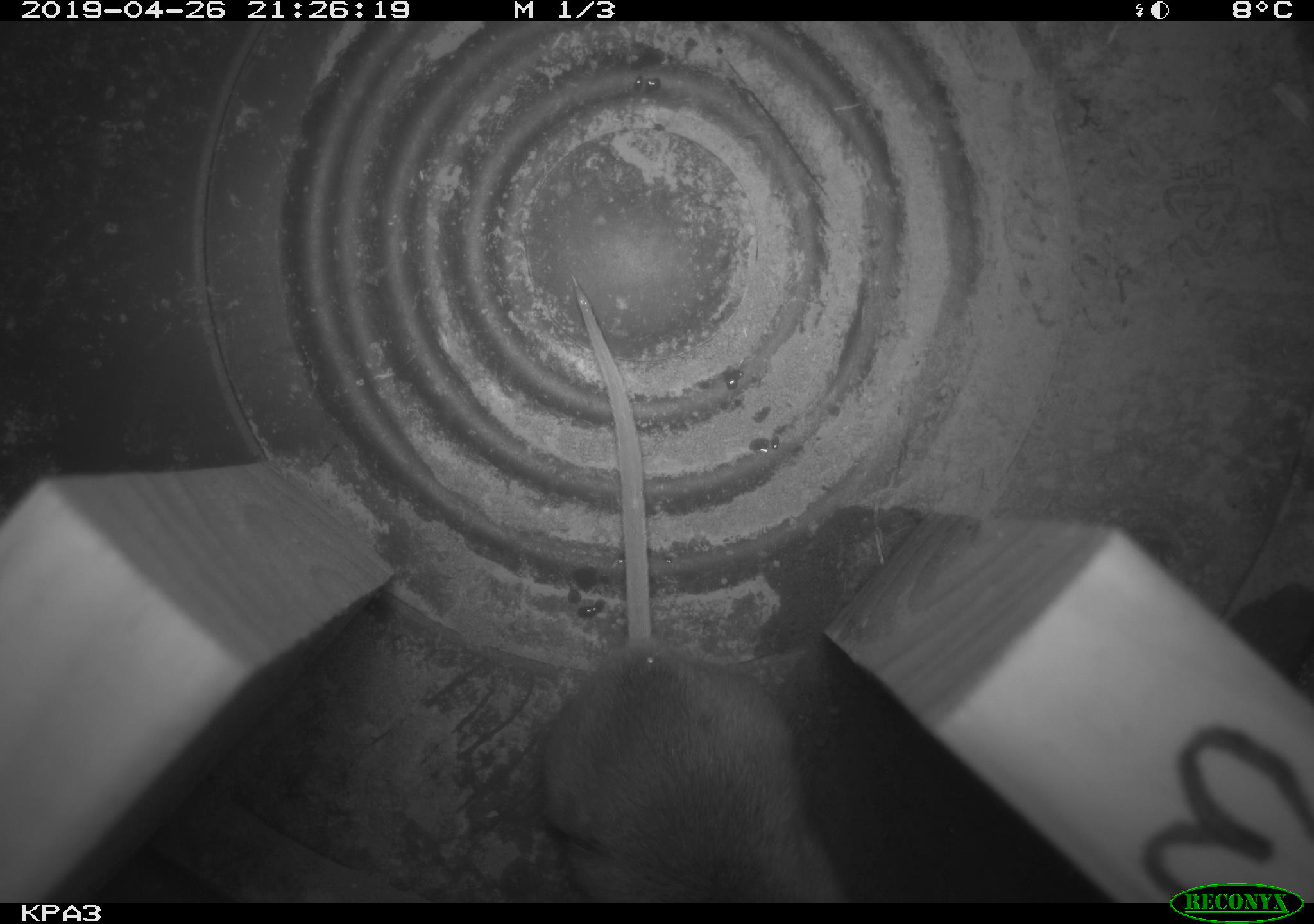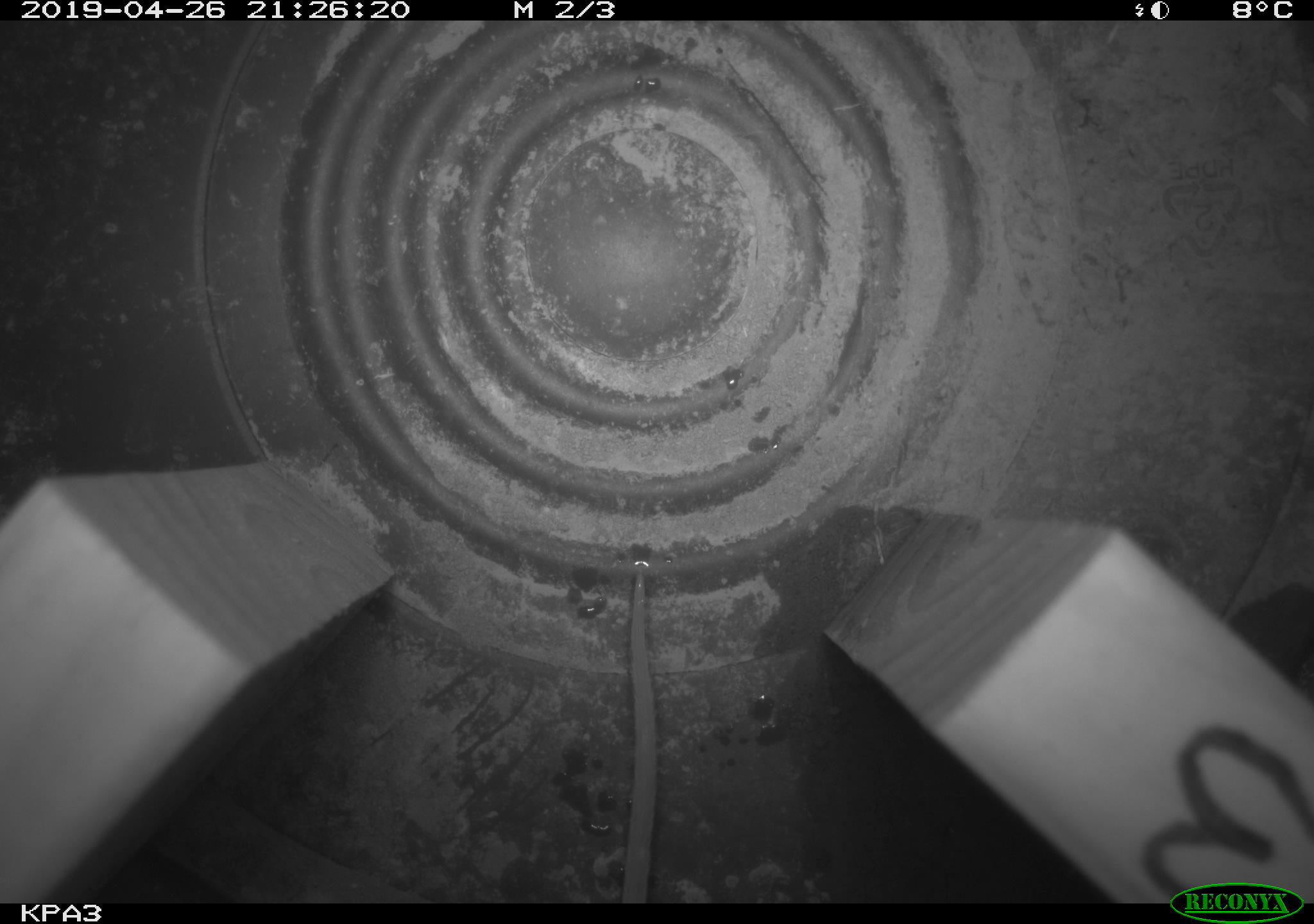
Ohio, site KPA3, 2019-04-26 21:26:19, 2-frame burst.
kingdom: Animalia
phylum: Chordata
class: Mammalia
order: Rodentia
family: Cricetidae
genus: Peromyscus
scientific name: Peromyscus leucopus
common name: white-footed mouse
White-footed mouse (Peromyscus leucopus).